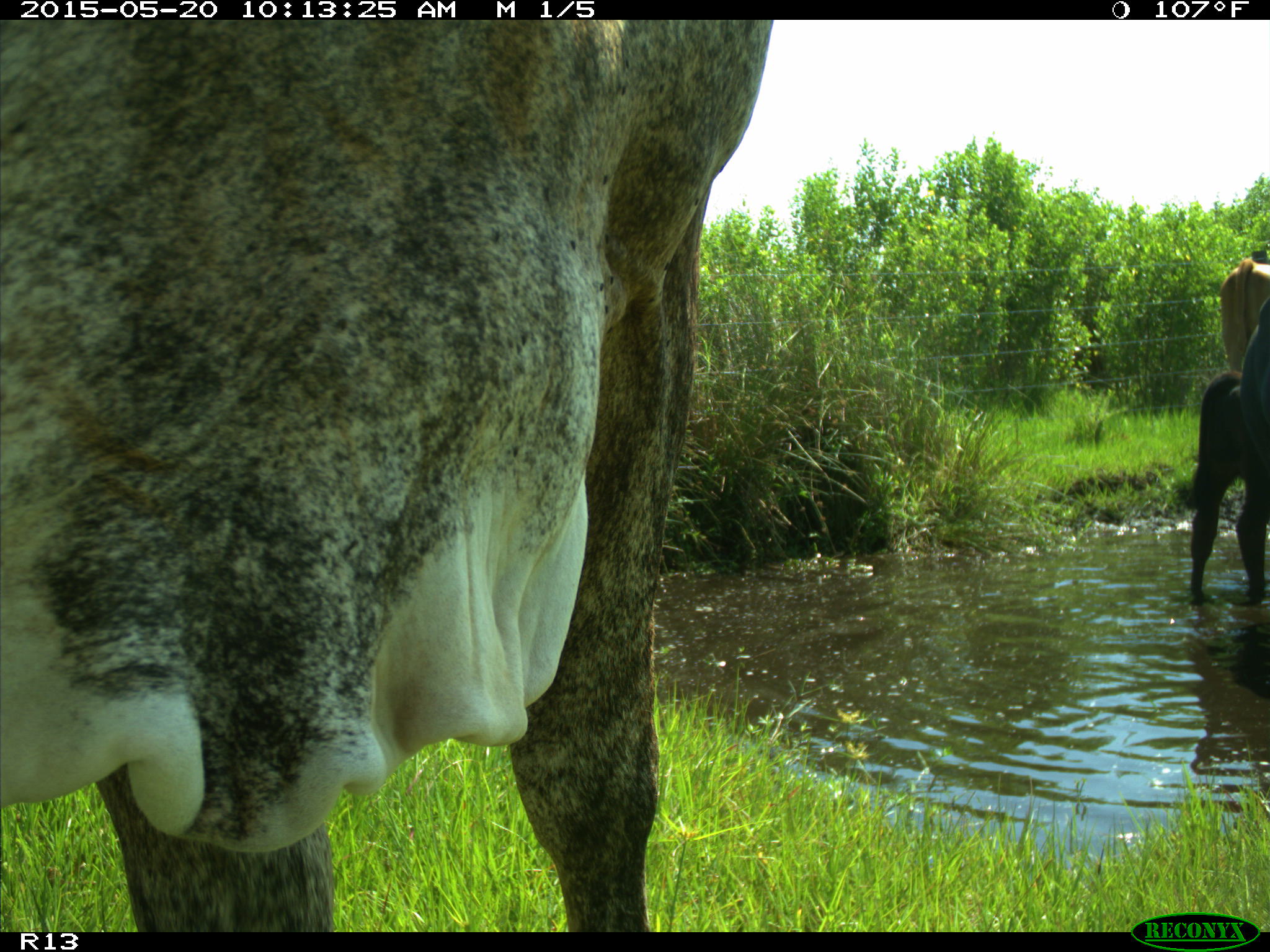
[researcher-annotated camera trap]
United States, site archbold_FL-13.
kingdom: Animalia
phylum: Chordata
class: Mammalia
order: Artiodactyla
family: Bovidae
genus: Bos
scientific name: Bos taurus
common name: domestic cow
Bos taurus (domestic cow).